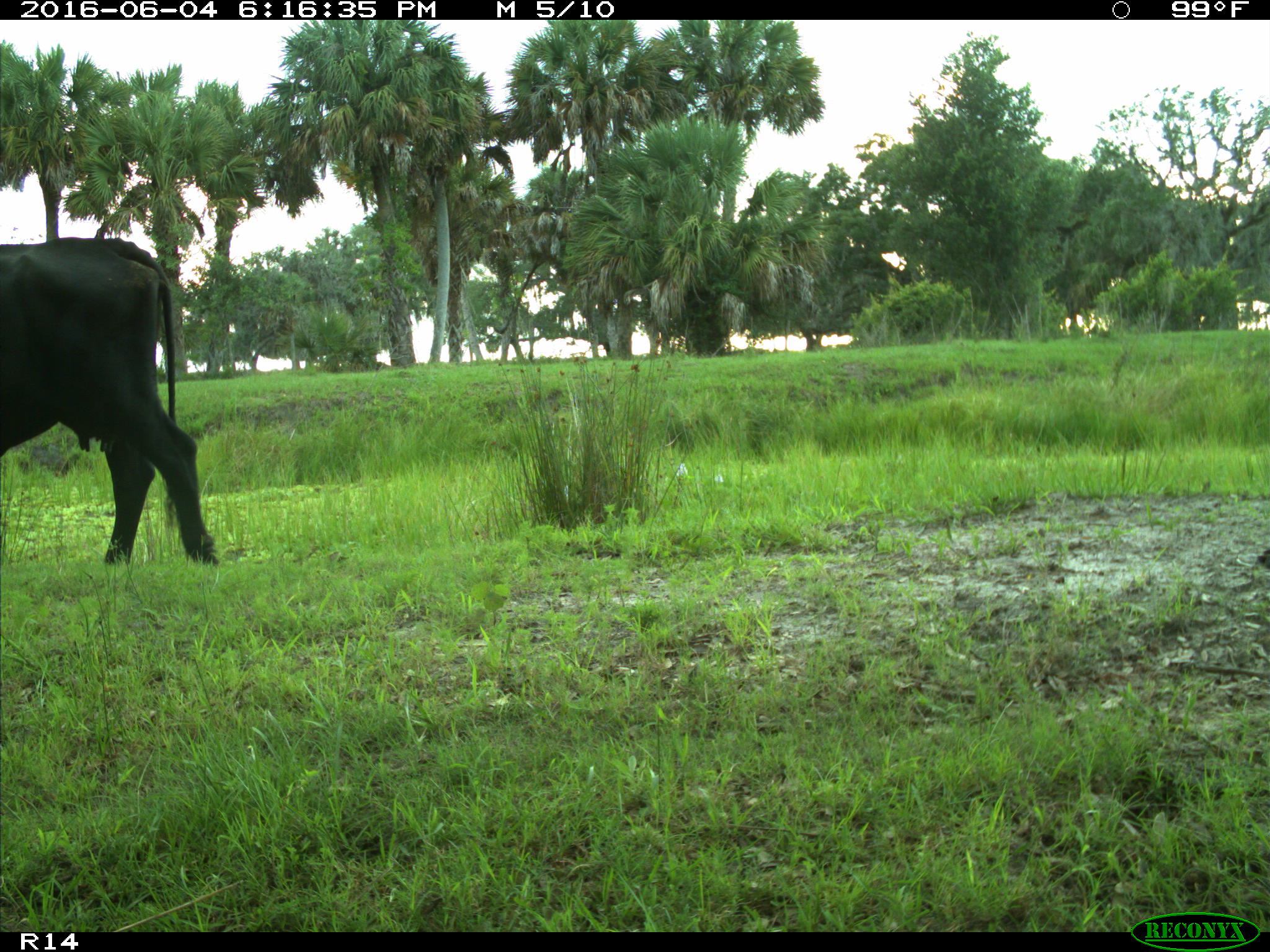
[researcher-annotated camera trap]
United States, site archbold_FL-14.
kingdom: Animalia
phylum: Chordata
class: Mammalia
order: Artiodactyla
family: Bovidae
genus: Bos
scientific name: Bos taurus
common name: domestic cow